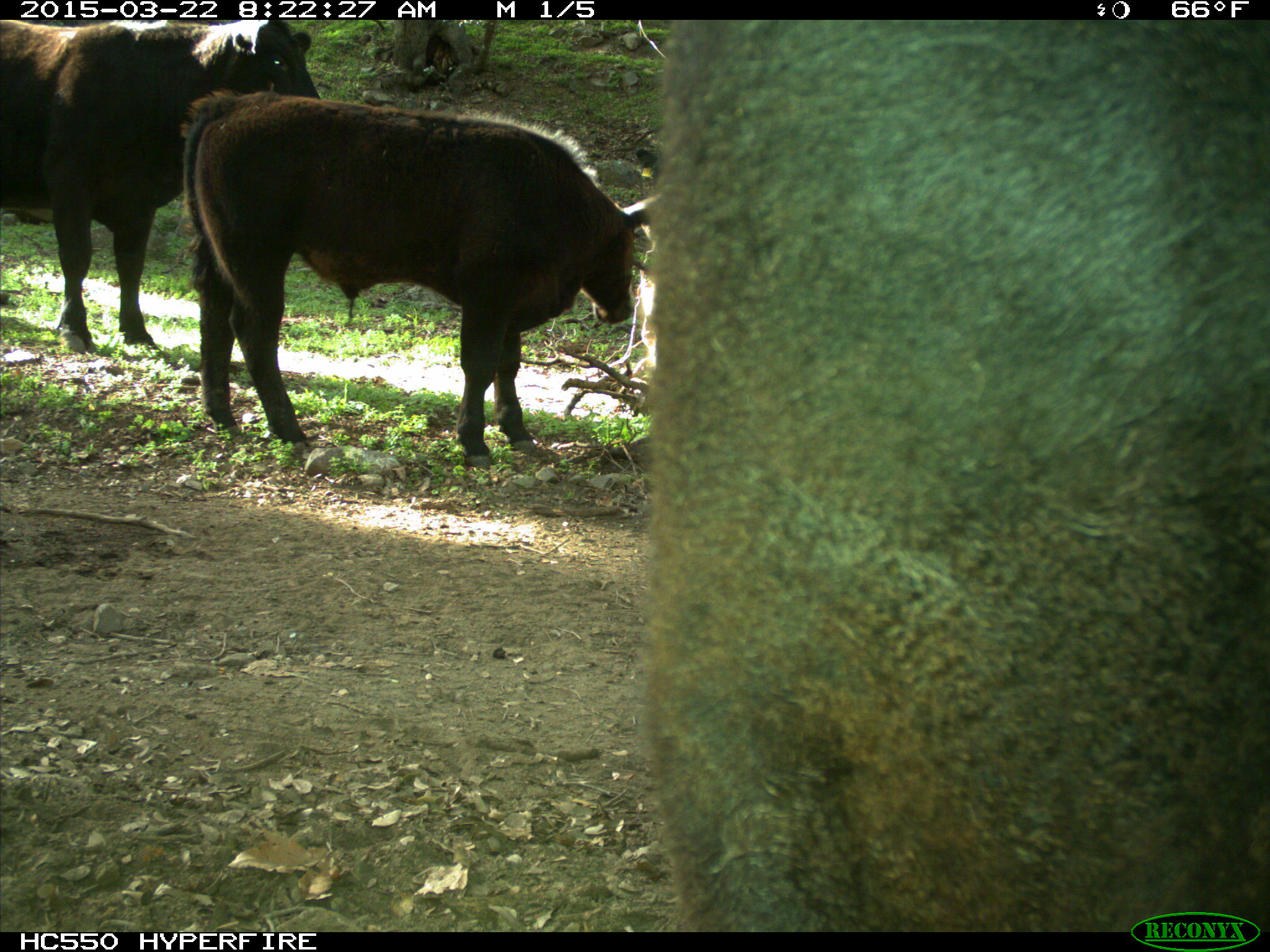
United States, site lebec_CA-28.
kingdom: Animalia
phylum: Chordata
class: Mammalia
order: Artiodactyla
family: Bovidae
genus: Bos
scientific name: Bos taurus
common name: domestic cow